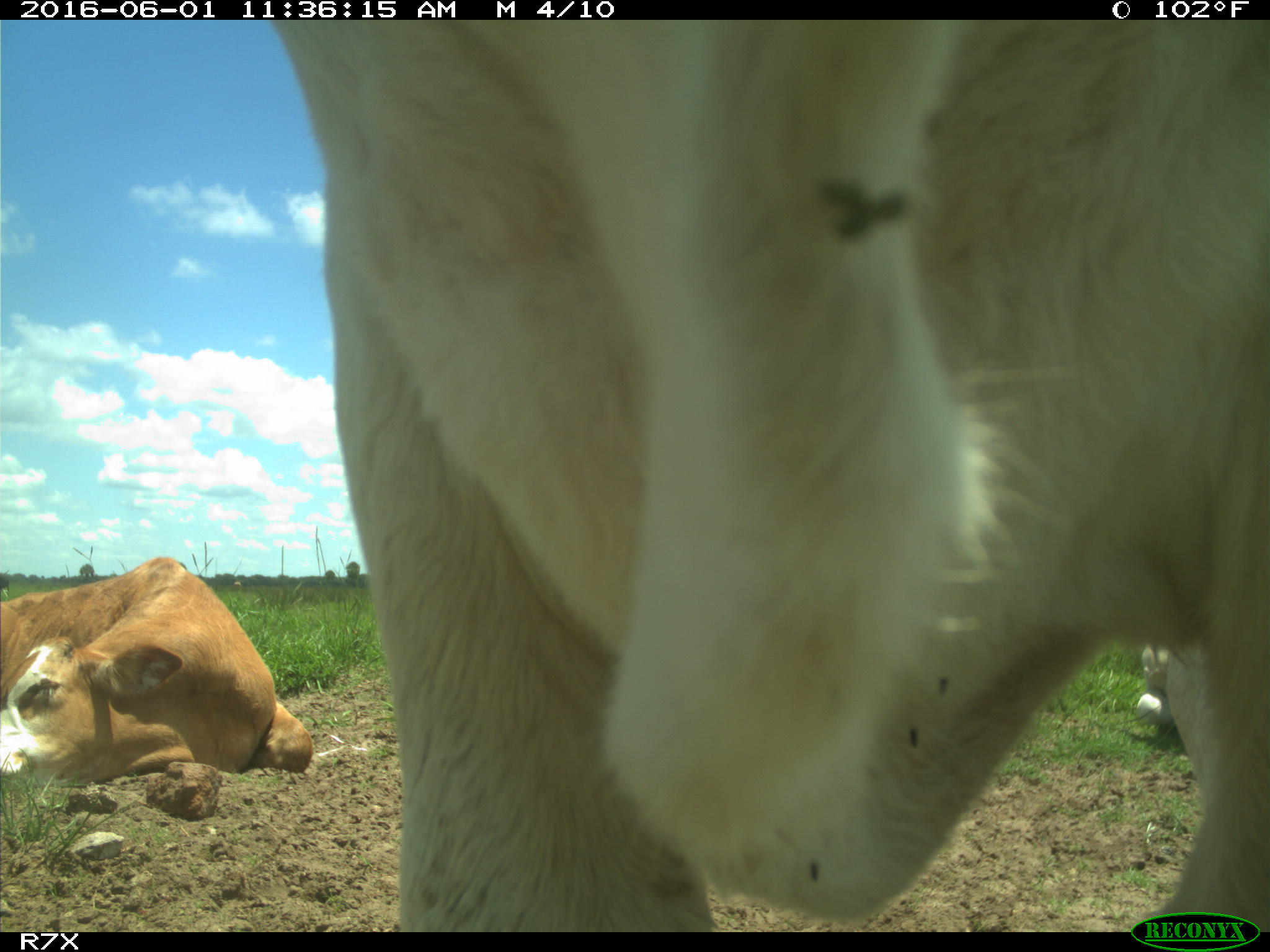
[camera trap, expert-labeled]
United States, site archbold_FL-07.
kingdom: Animalia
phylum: Chordata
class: Mammalia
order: Artiodactyla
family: Bovidae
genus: Bos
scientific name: Bos taurus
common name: domestic cow